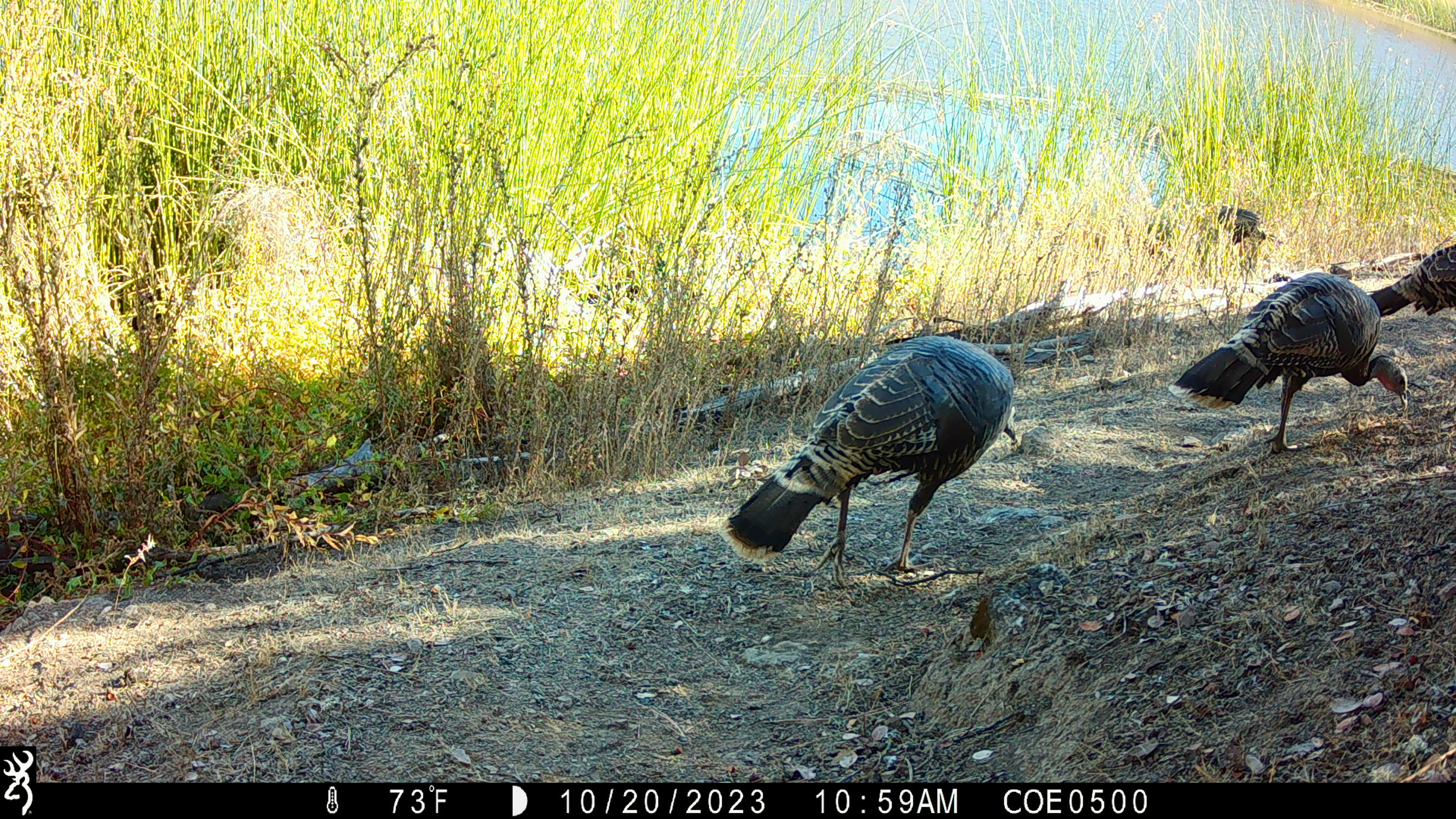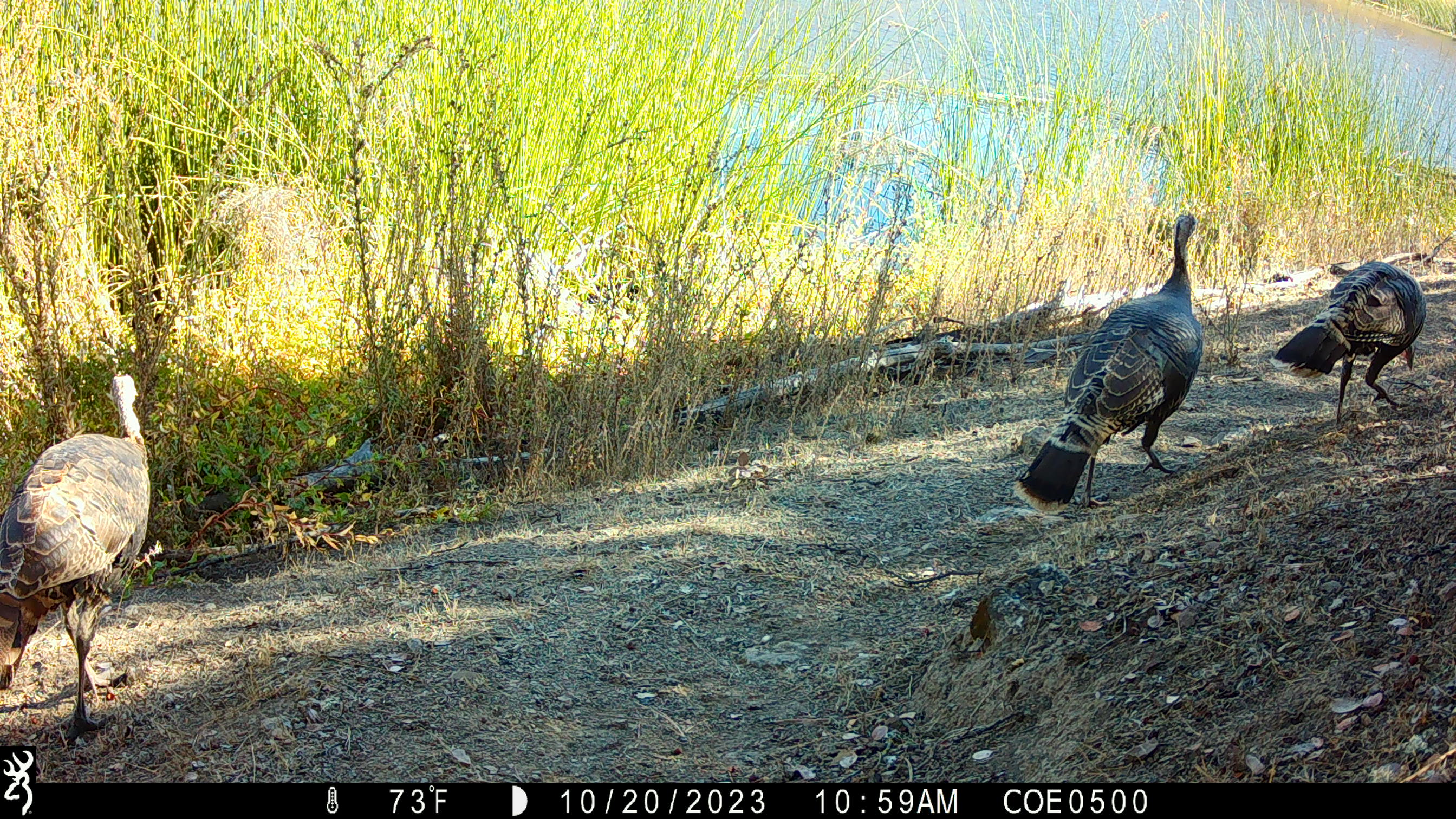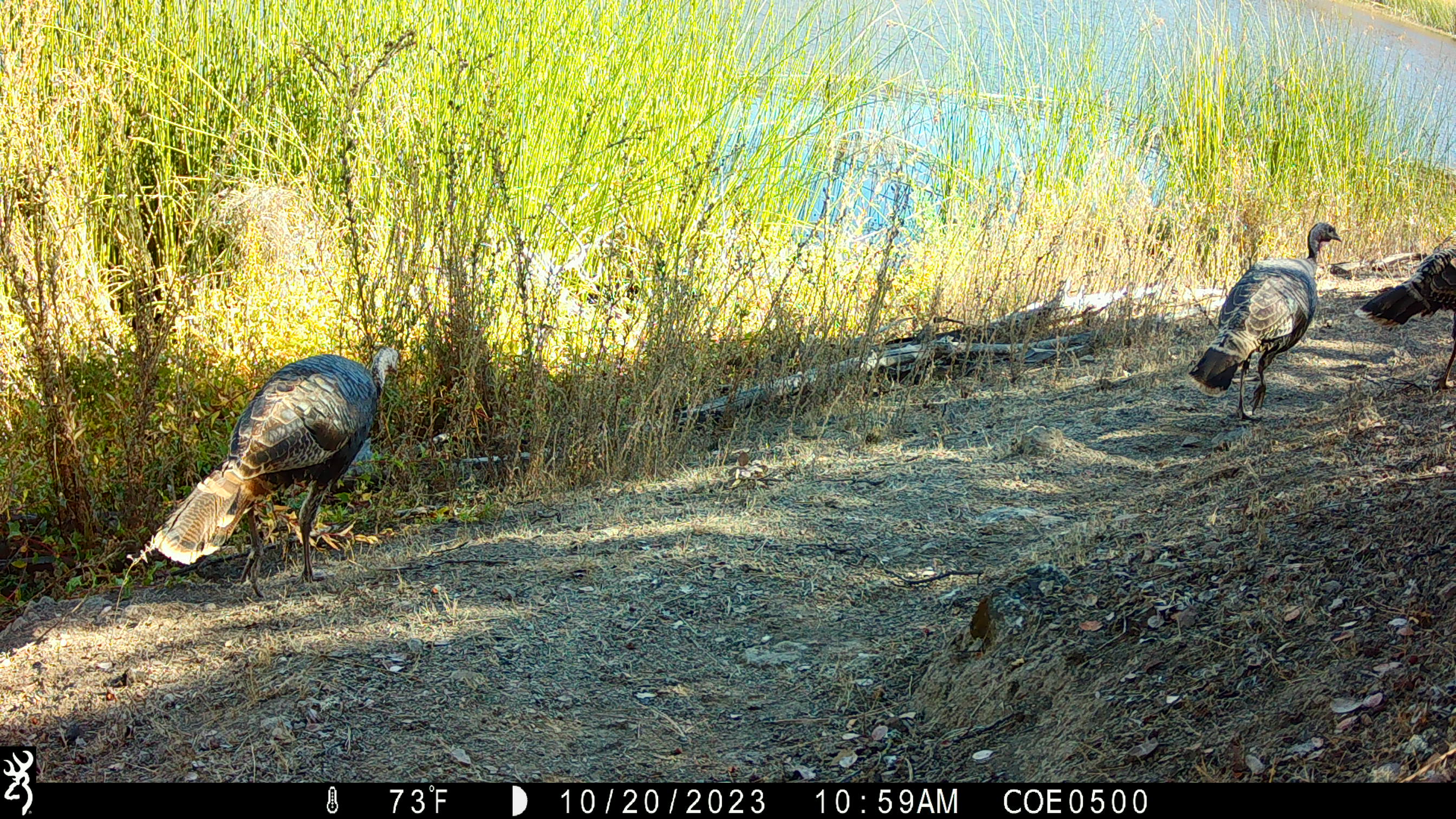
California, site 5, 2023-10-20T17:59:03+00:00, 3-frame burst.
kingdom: Animalia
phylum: Chordata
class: Aves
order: Galliformes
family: Phasianidae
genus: Meleagris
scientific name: Meleagris gallopavo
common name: turkey